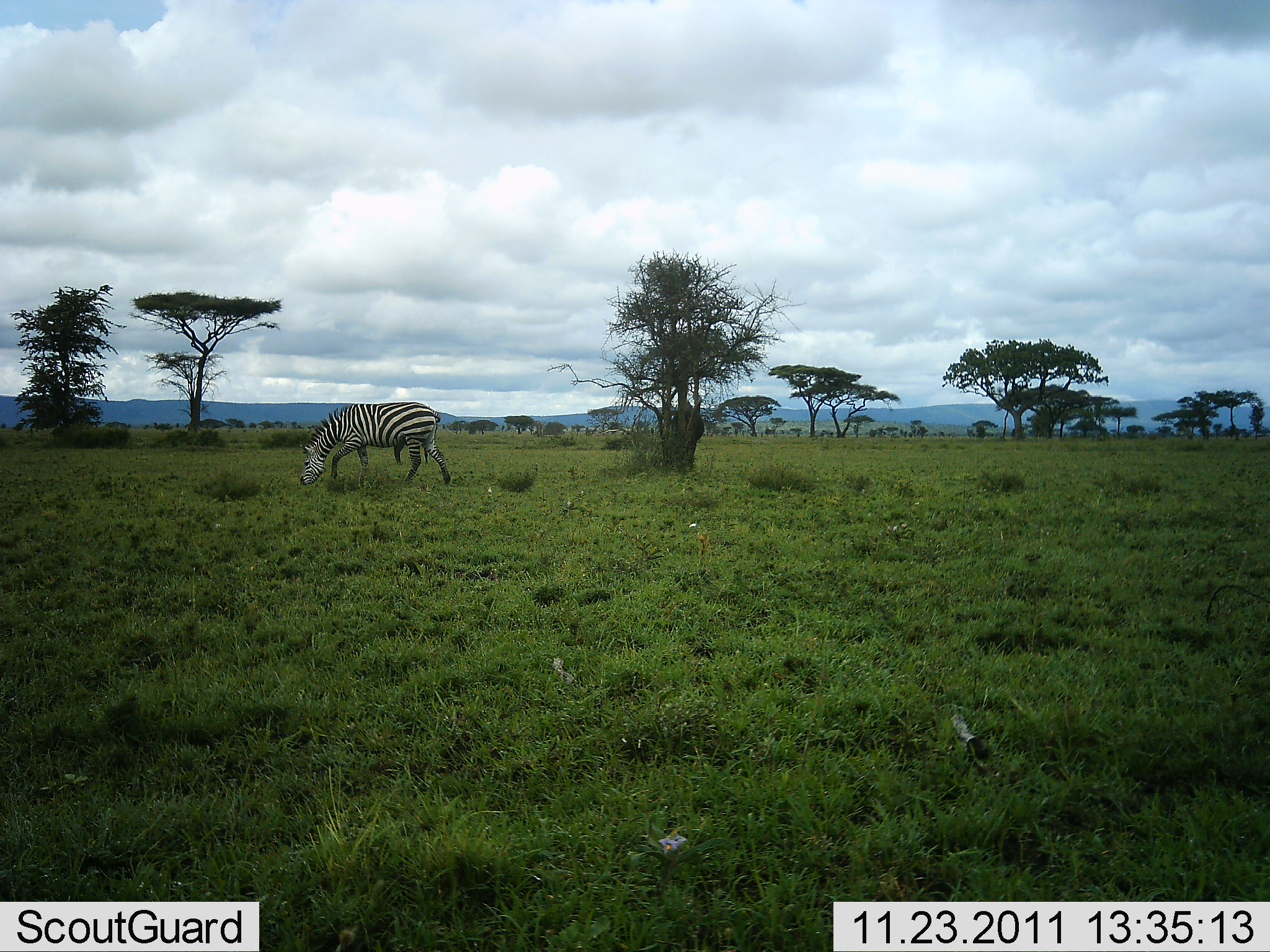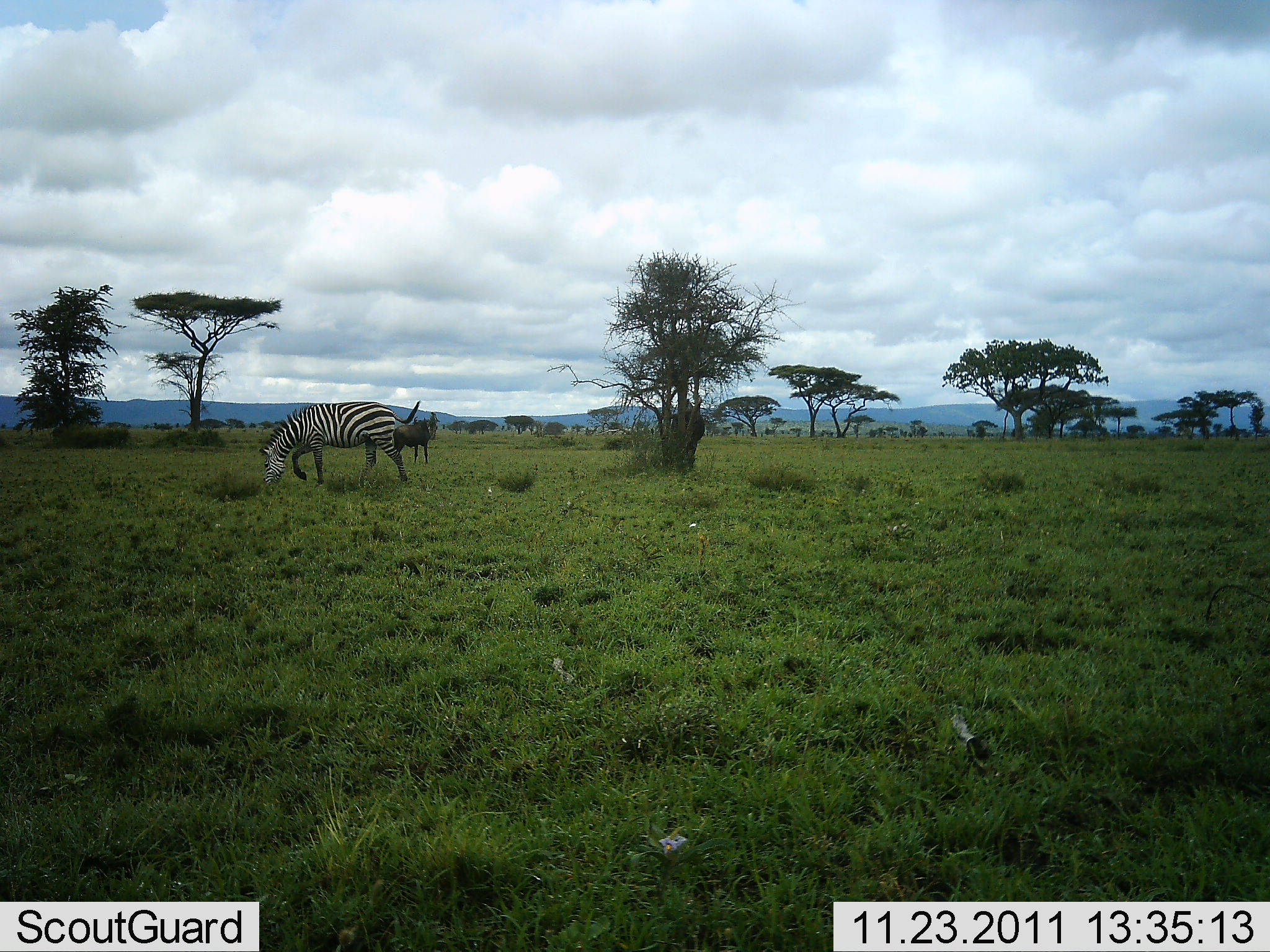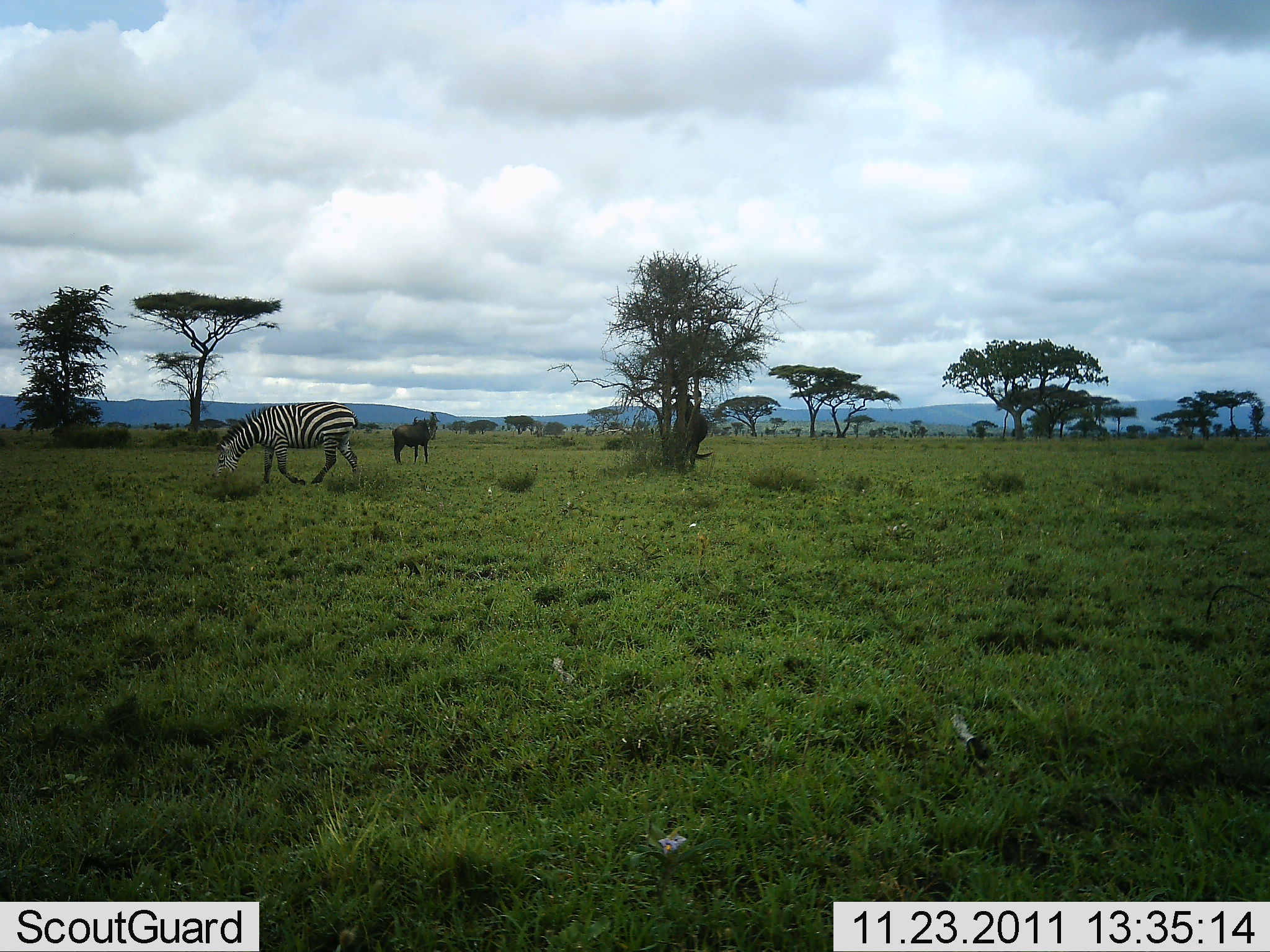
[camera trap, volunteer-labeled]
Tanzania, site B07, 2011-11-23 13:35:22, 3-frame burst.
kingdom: Animalia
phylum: Chordata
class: Mammalia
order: Artiodactyla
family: Bovidae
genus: Connochaetes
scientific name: Connochaetes taurinus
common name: blue wildebeest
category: wildebeest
Wildebeest (blue wildebeest) (Connochaetes taurinus), count 2. Behavior (volunteer vote fractions): standing 69%, resting 0%, moving 15%, interacting 8%. Young present (vote fraction): 0%. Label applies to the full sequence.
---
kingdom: Animalia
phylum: Chordata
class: Mammalia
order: Perissodactyla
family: Equidae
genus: Equus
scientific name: Equus quagga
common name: plains zebra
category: zebra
Zebra (plains zebra) (Equus quagga), count 1. Behavior (volunteer vote fractions): standing 6%, resting 0%, moving 53%, interacting 0%. Young present (vote fraction): 0%. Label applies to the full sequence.